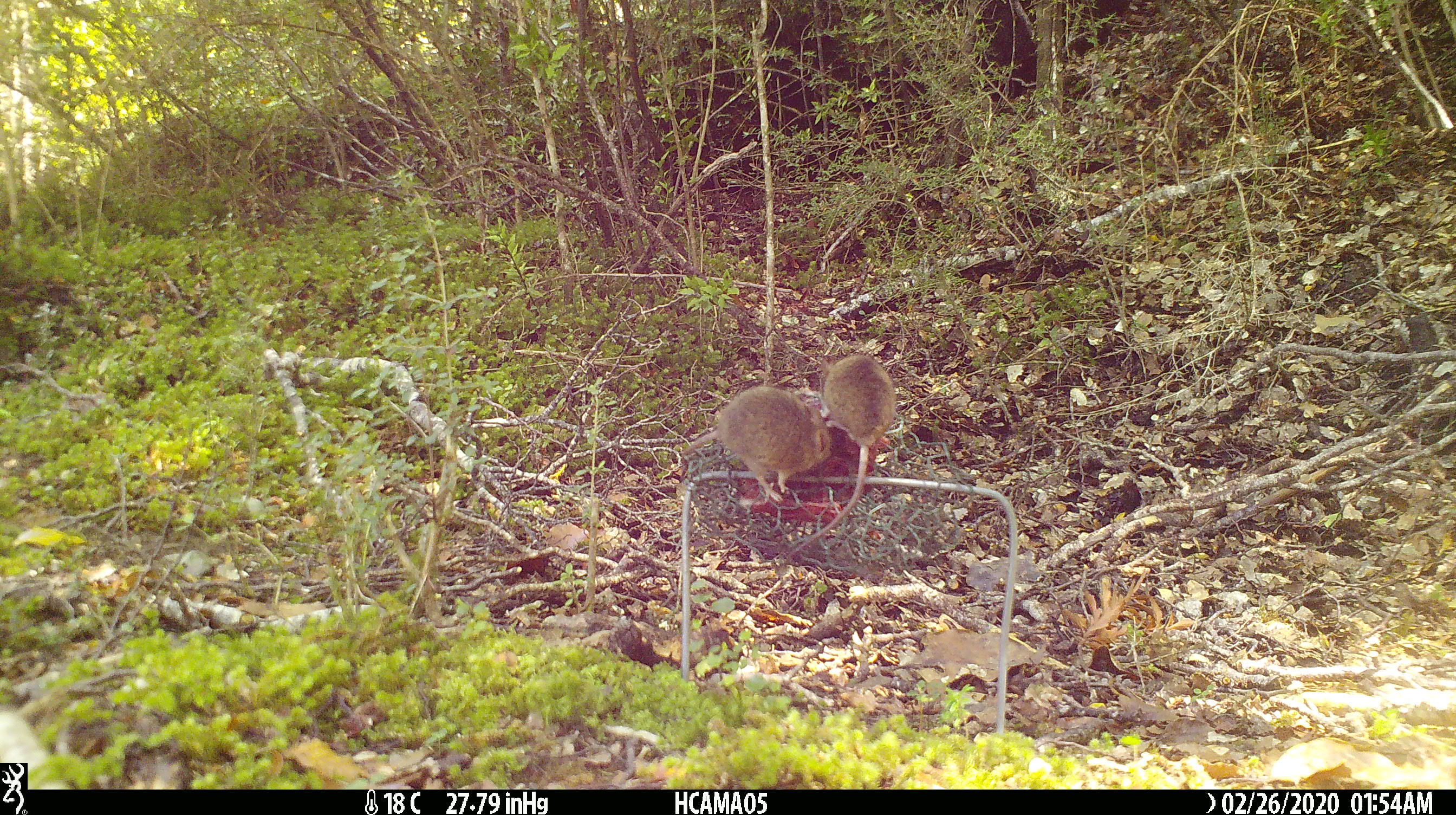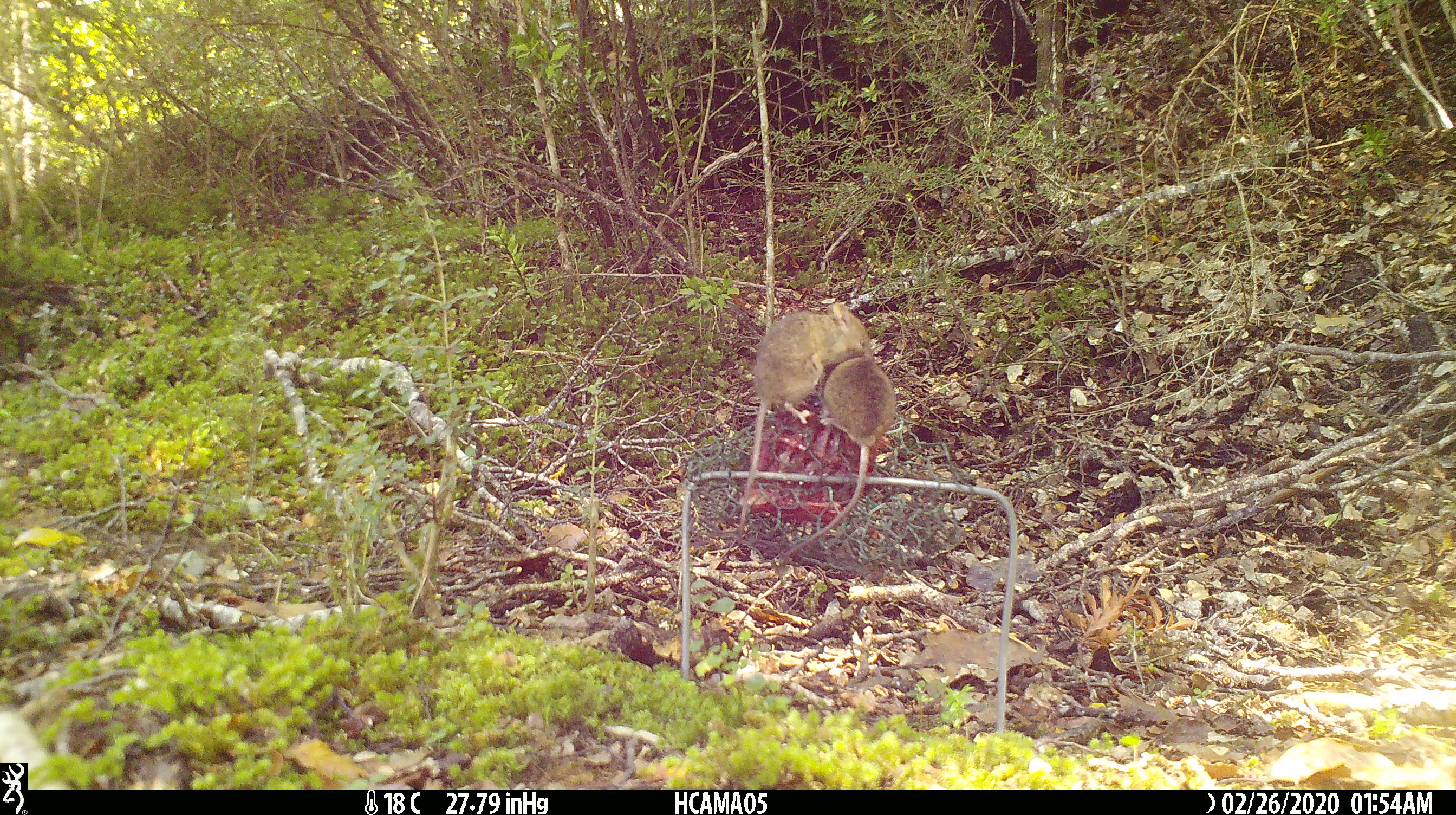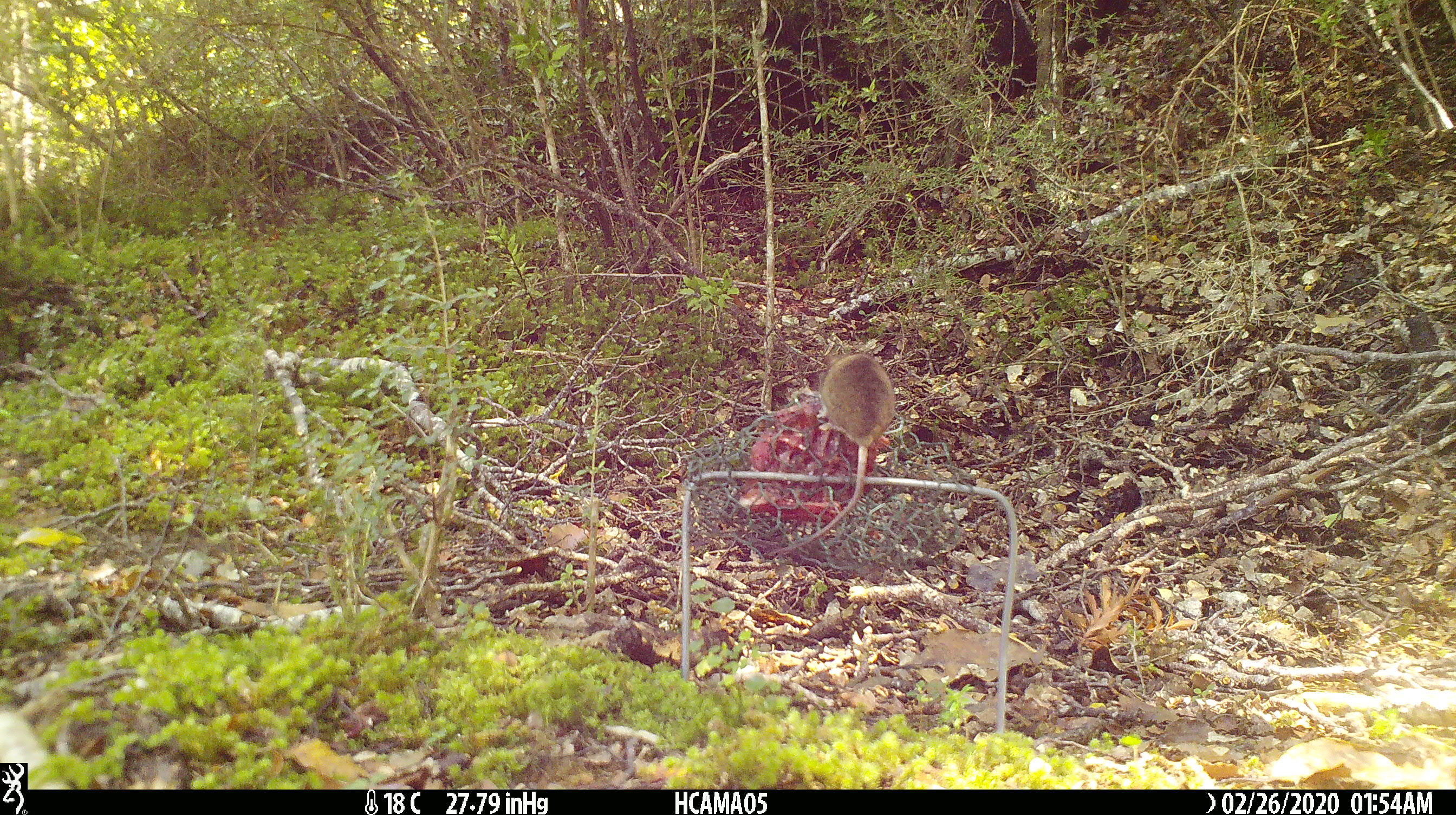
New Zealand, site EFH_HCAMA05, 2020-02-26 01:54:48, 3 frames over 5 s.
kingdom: Animalia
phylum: Chordata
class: Mammalia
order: Rodentia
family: Muridae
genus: Mus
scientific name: Mus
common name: mouse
Mouse (Mus).